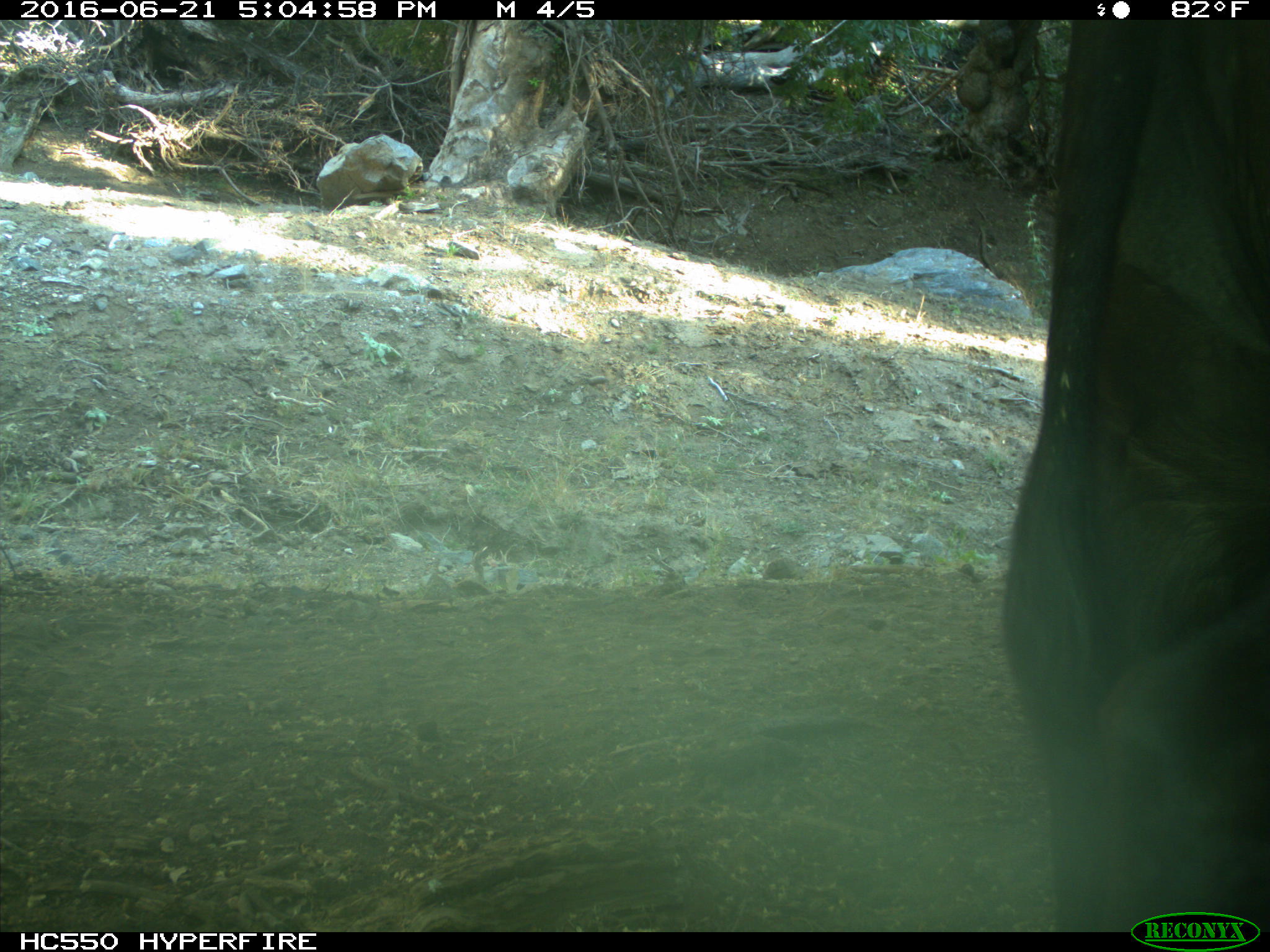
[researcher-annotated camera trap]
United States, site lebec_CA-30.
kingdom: Animalia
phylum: Chordata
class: Mammalia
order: Artiodactyla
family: Bovidae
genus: Bos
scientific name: Bos taurus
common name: domestic cow